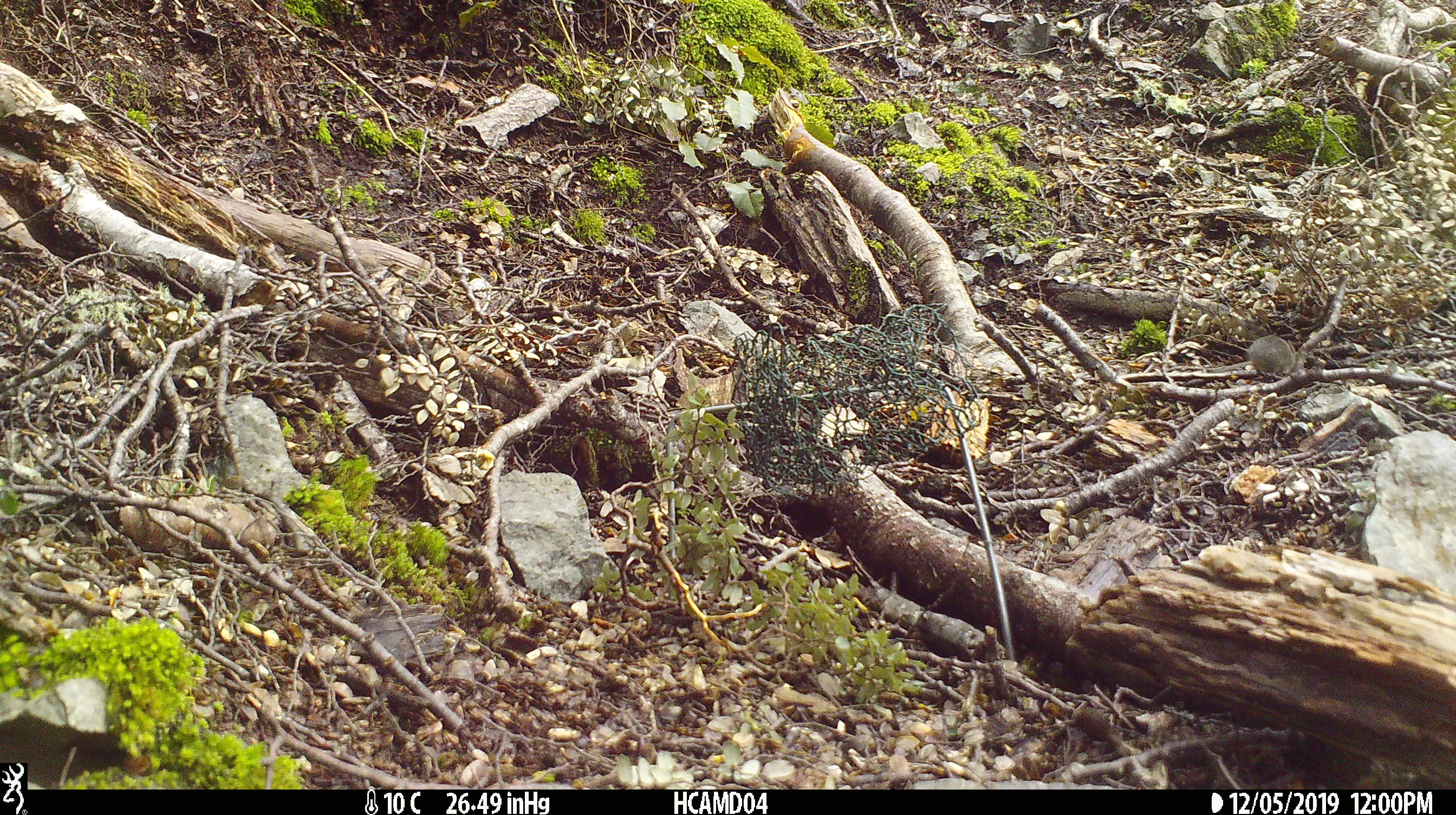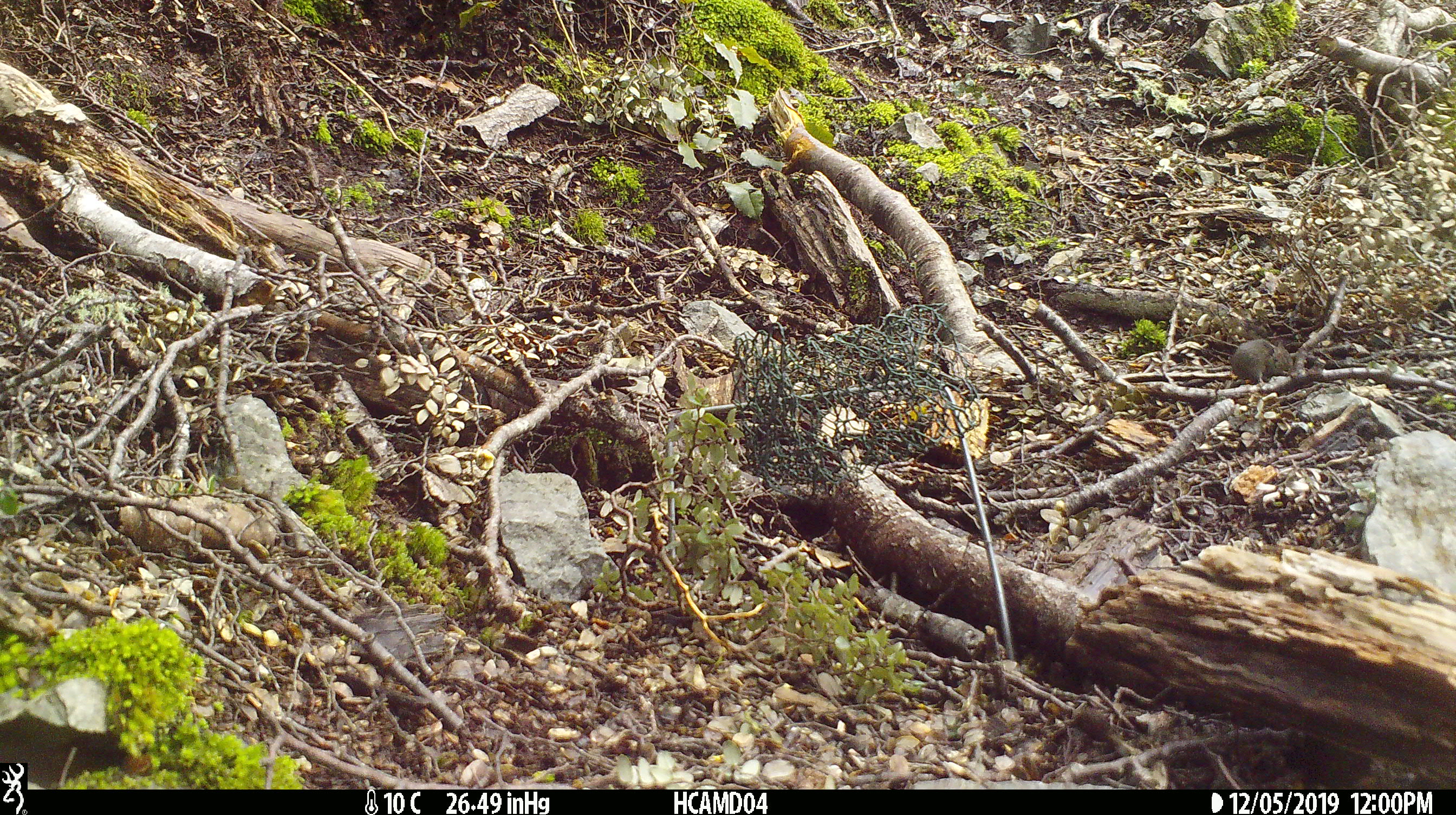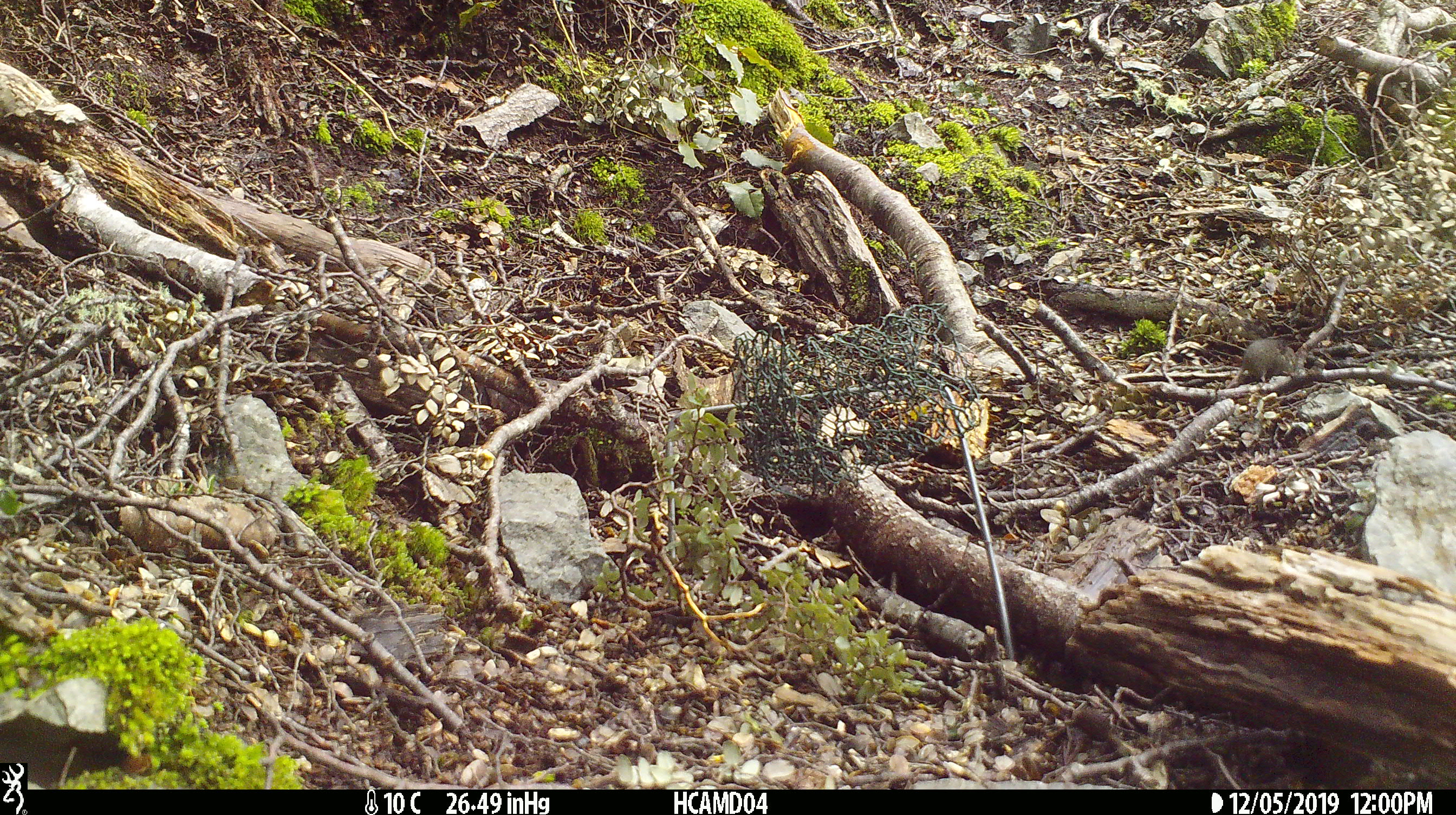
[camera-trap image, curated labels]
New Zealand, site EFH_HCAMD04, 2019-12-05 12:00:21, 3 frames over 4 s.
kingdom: Animalia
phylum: Chordata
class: Mammalia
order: Rodentia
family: Muridae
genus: Mus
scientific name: Mus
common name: mouse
Mouse (Mus).